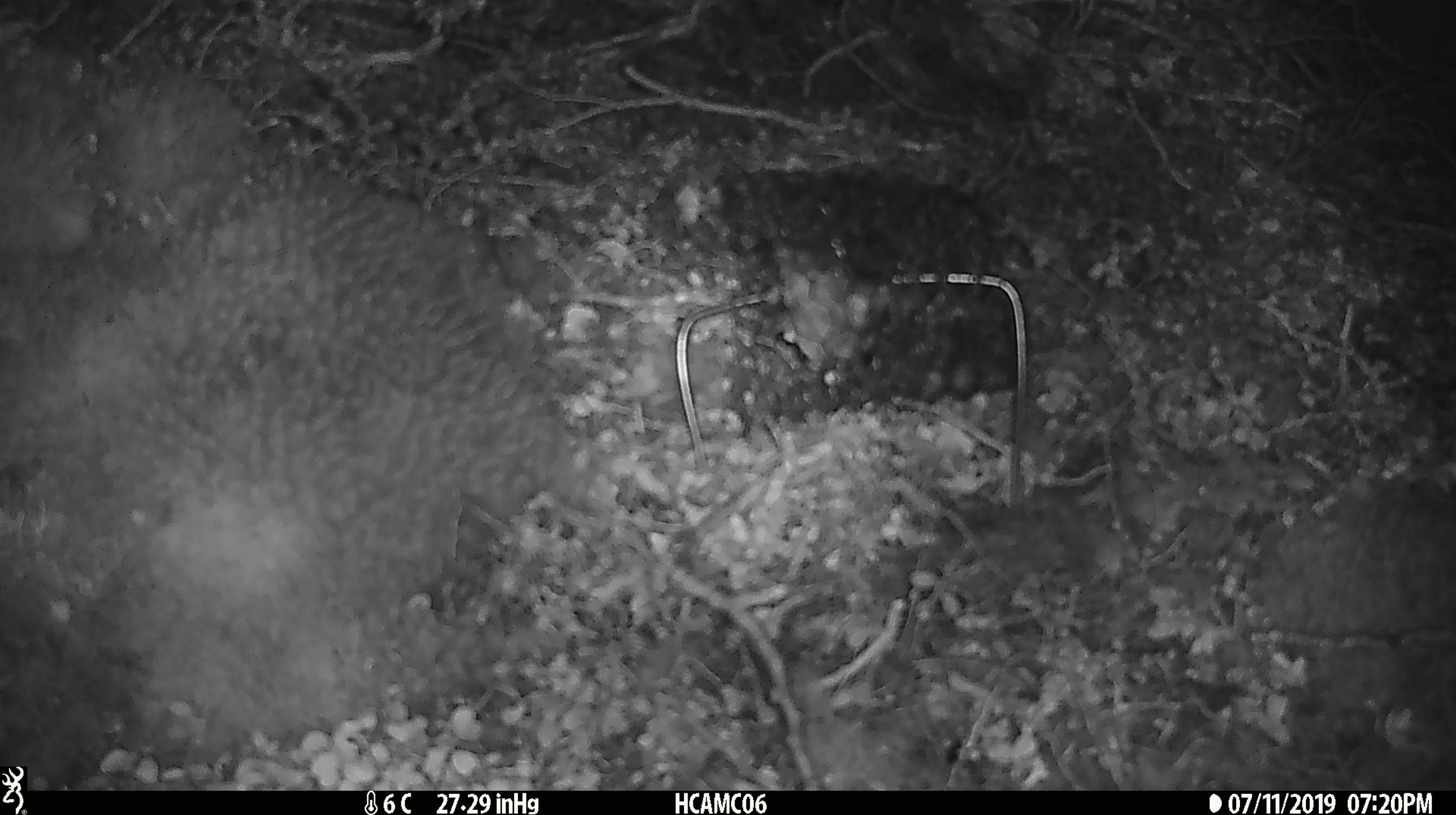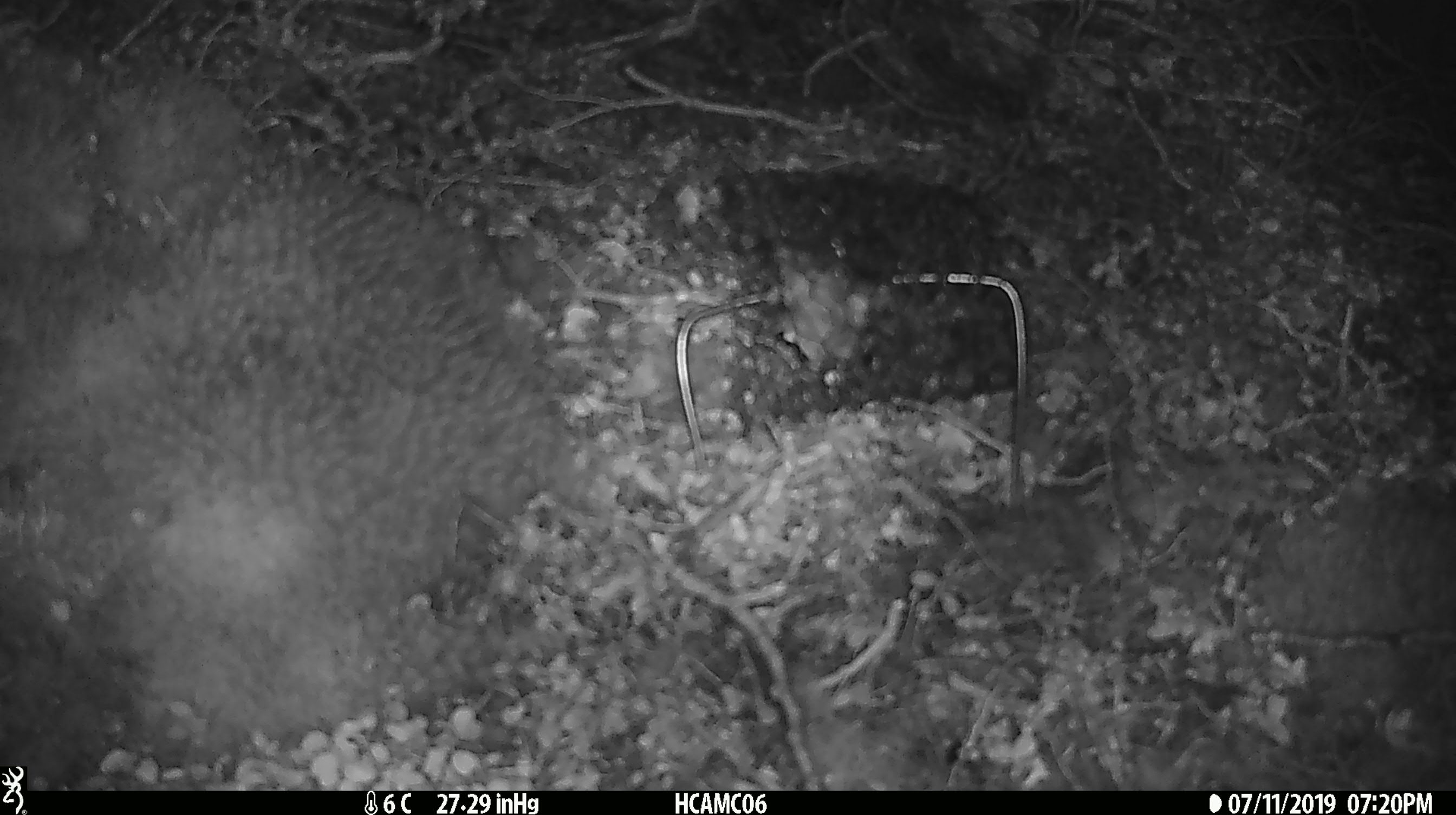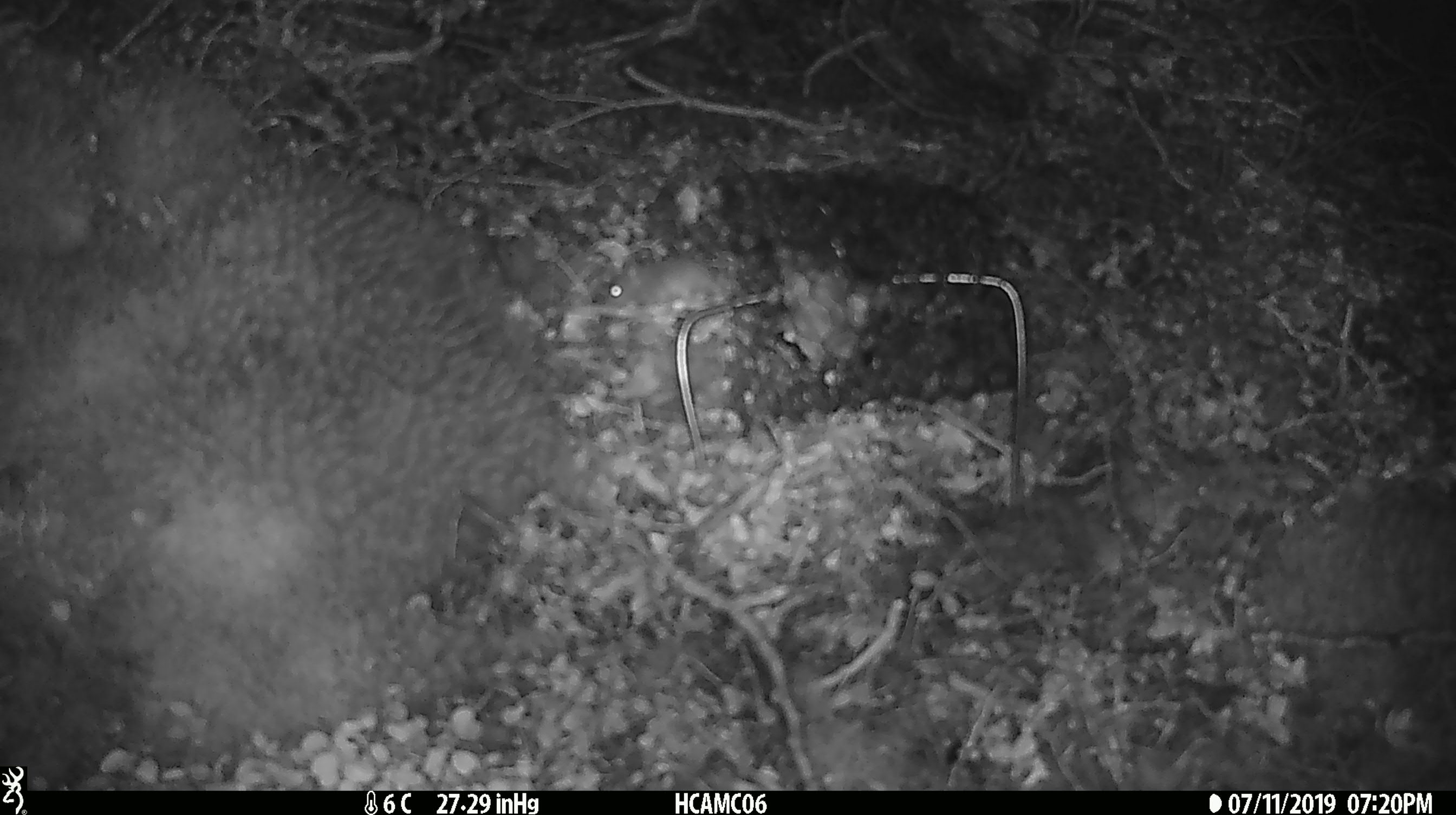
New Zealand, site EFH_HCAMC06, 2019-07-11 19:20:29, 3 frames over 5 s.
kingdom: Animalia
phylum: Chordata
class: Mammalia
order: Rodentia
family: Muridae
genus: Mus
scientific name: Mus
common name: mouse